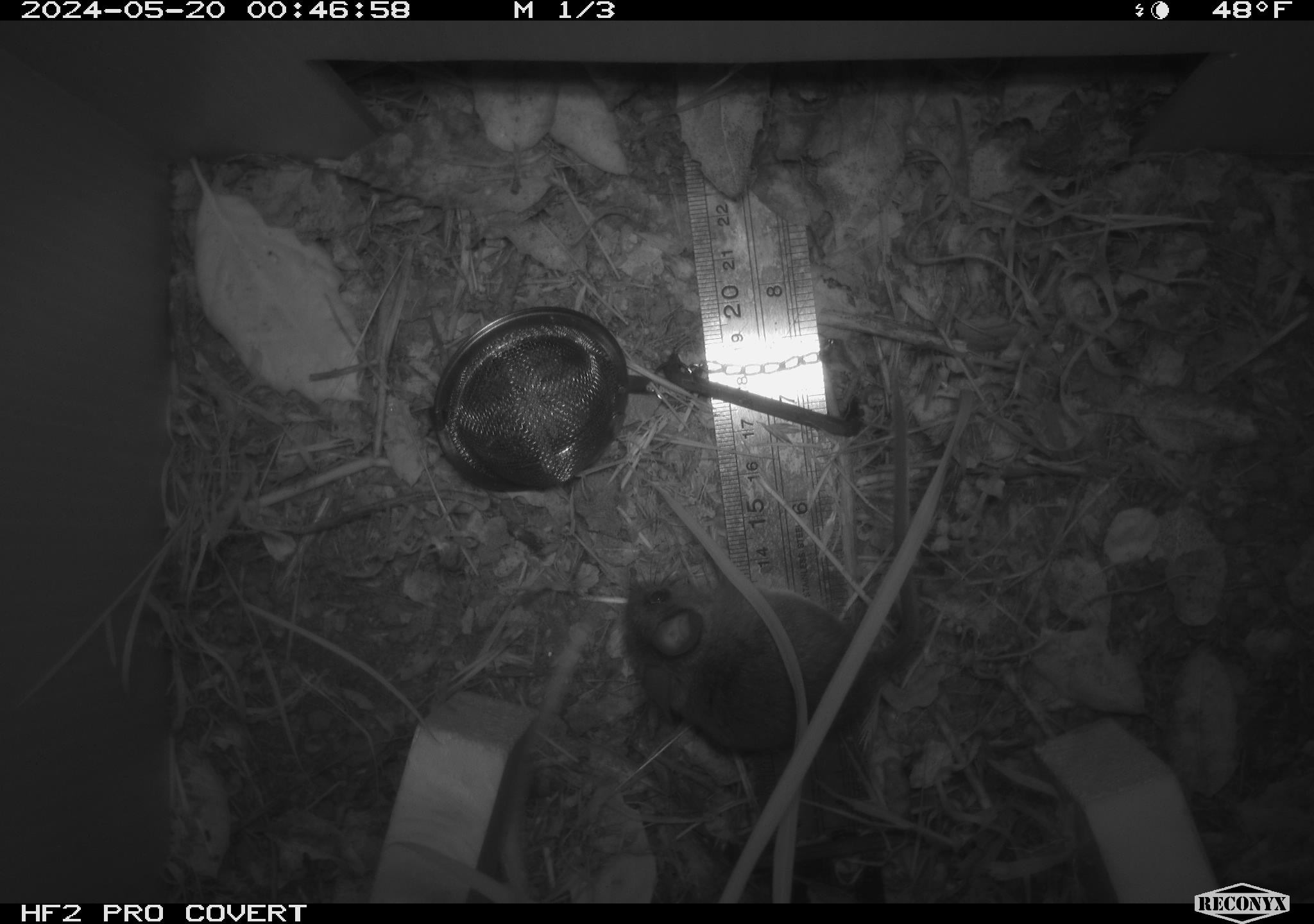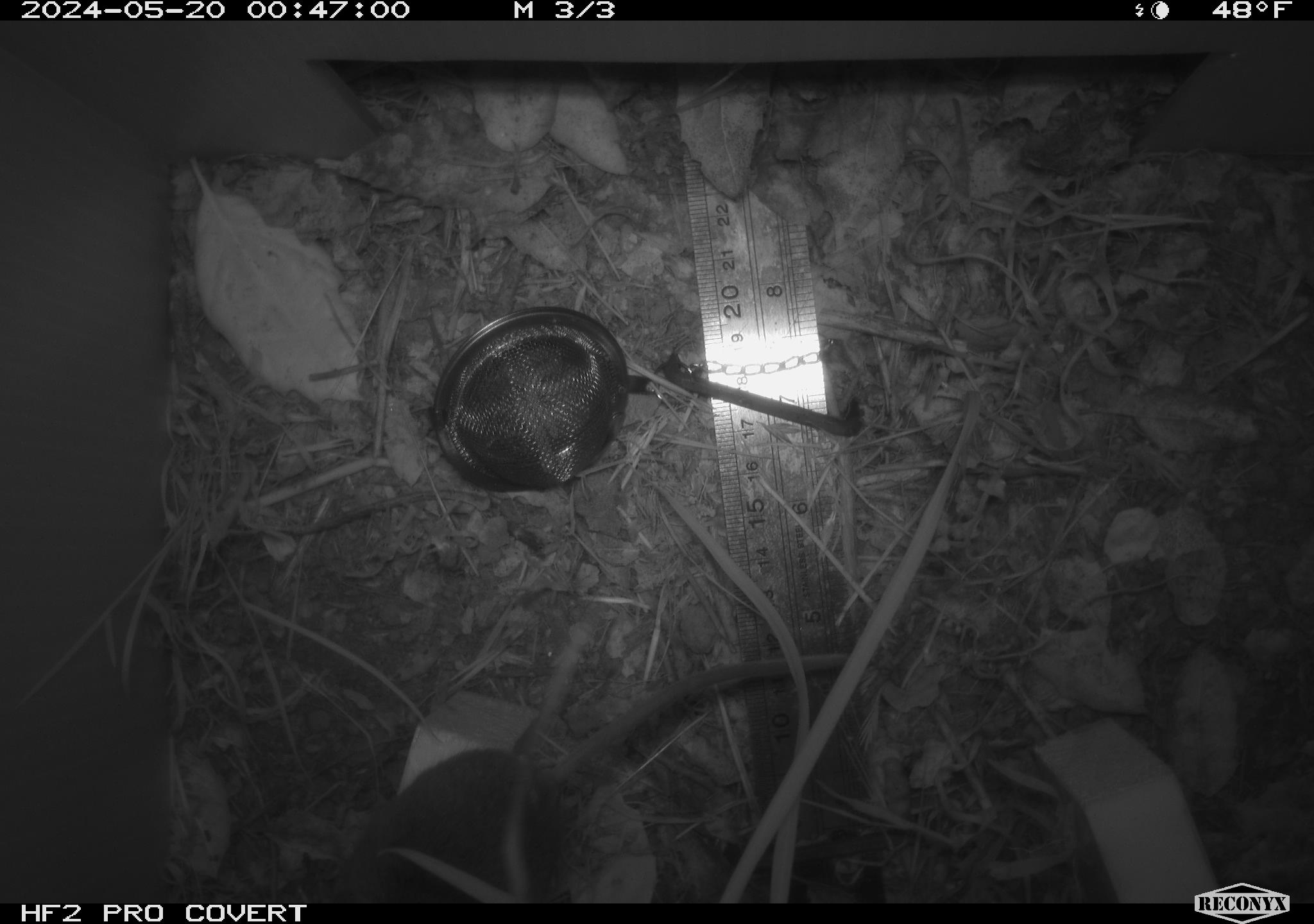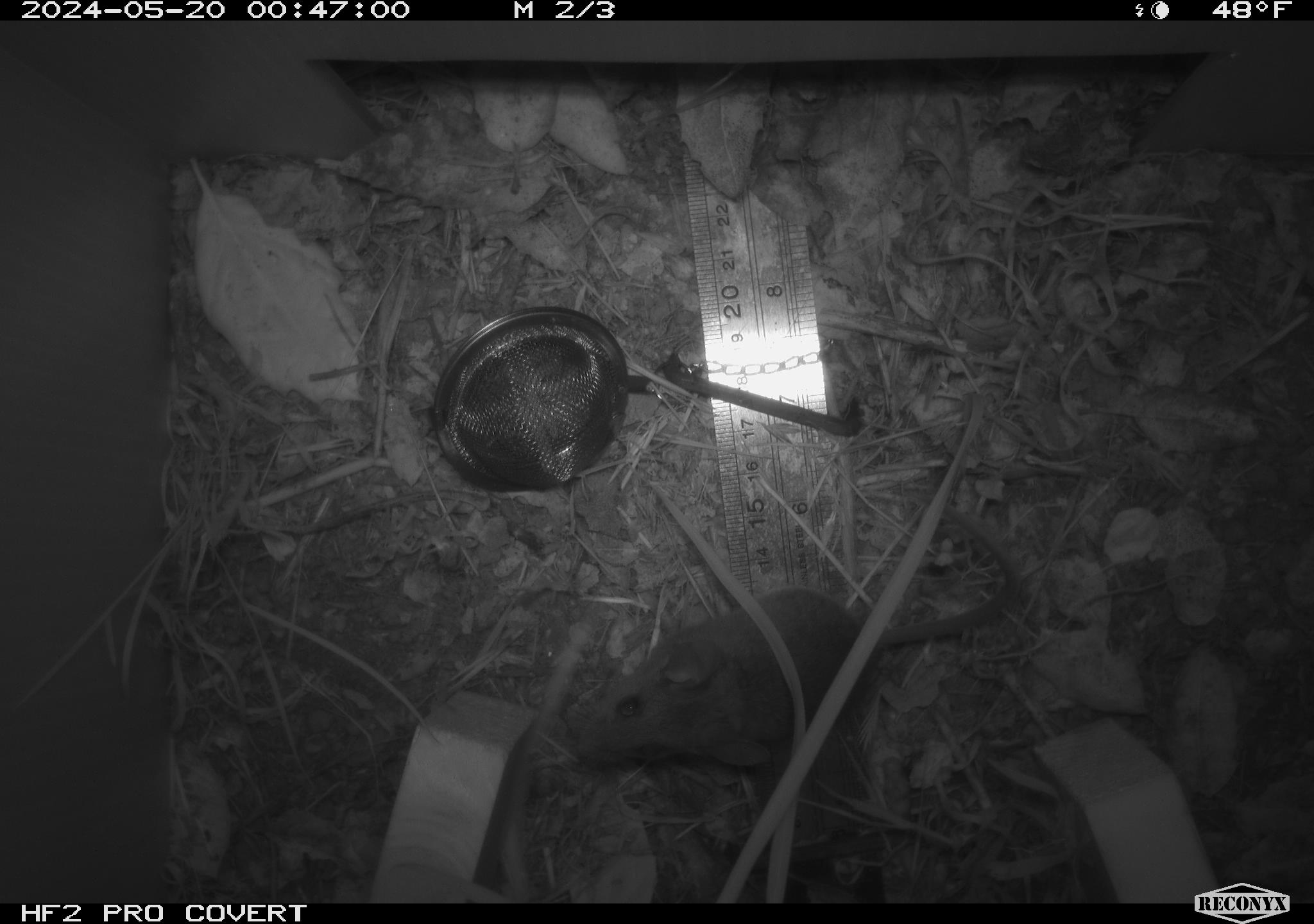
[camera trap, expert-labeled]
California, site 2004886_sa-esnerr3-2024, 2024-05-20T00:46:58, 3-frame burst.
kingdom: Animalia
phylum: Chordata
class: Mammalia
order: Rodentia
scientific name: Rodentia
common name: rodent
Rodent (Rodentia).